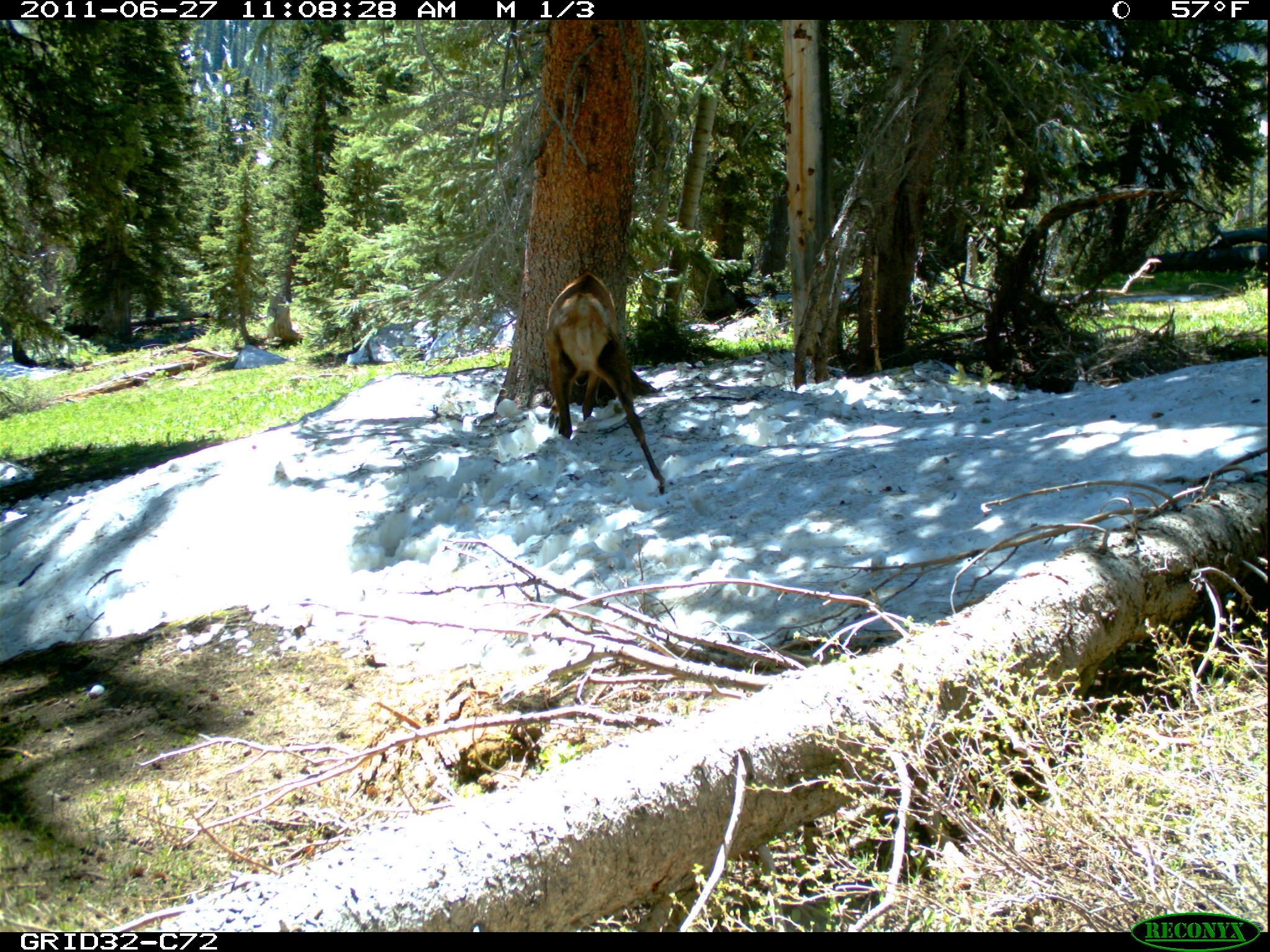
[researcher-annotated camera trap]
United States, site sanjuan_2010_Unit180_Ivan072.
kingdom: Animalia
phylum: Chordata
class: Mammalia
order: Artiodactyla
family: Cervidae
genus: Cervus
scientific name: Cervus elaphus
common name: red deer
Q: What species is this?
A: Cervus elaphus (red deer).